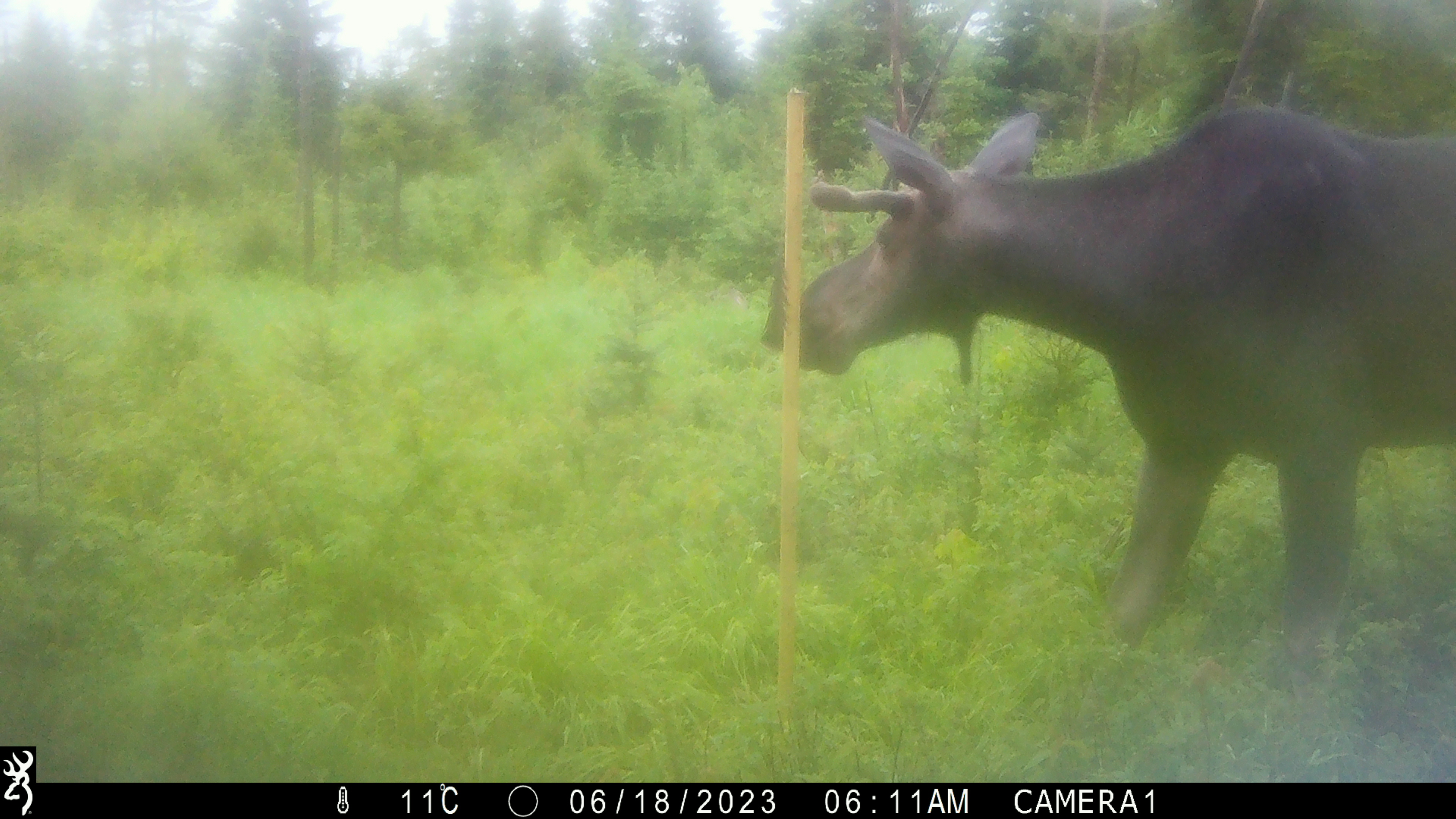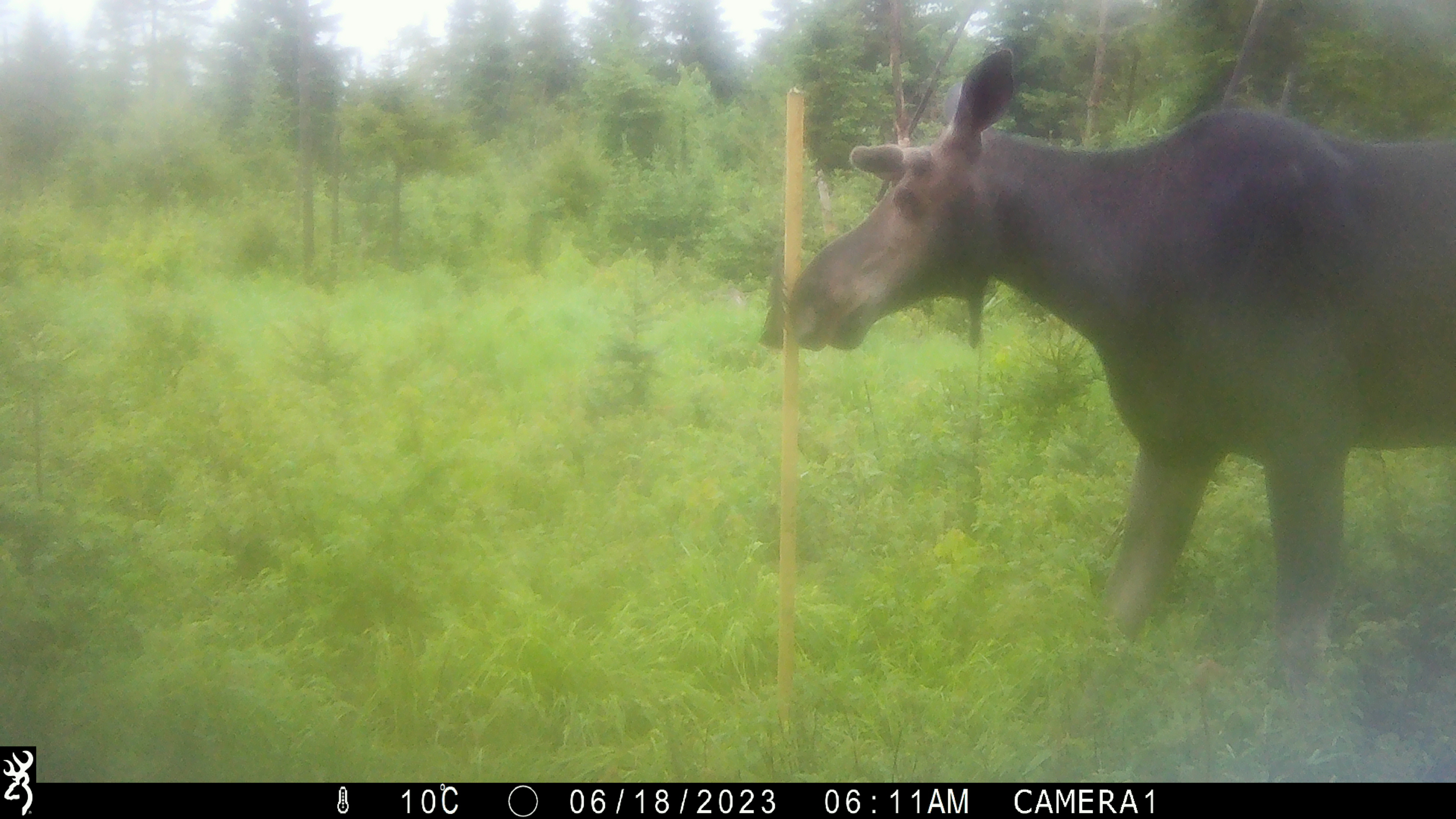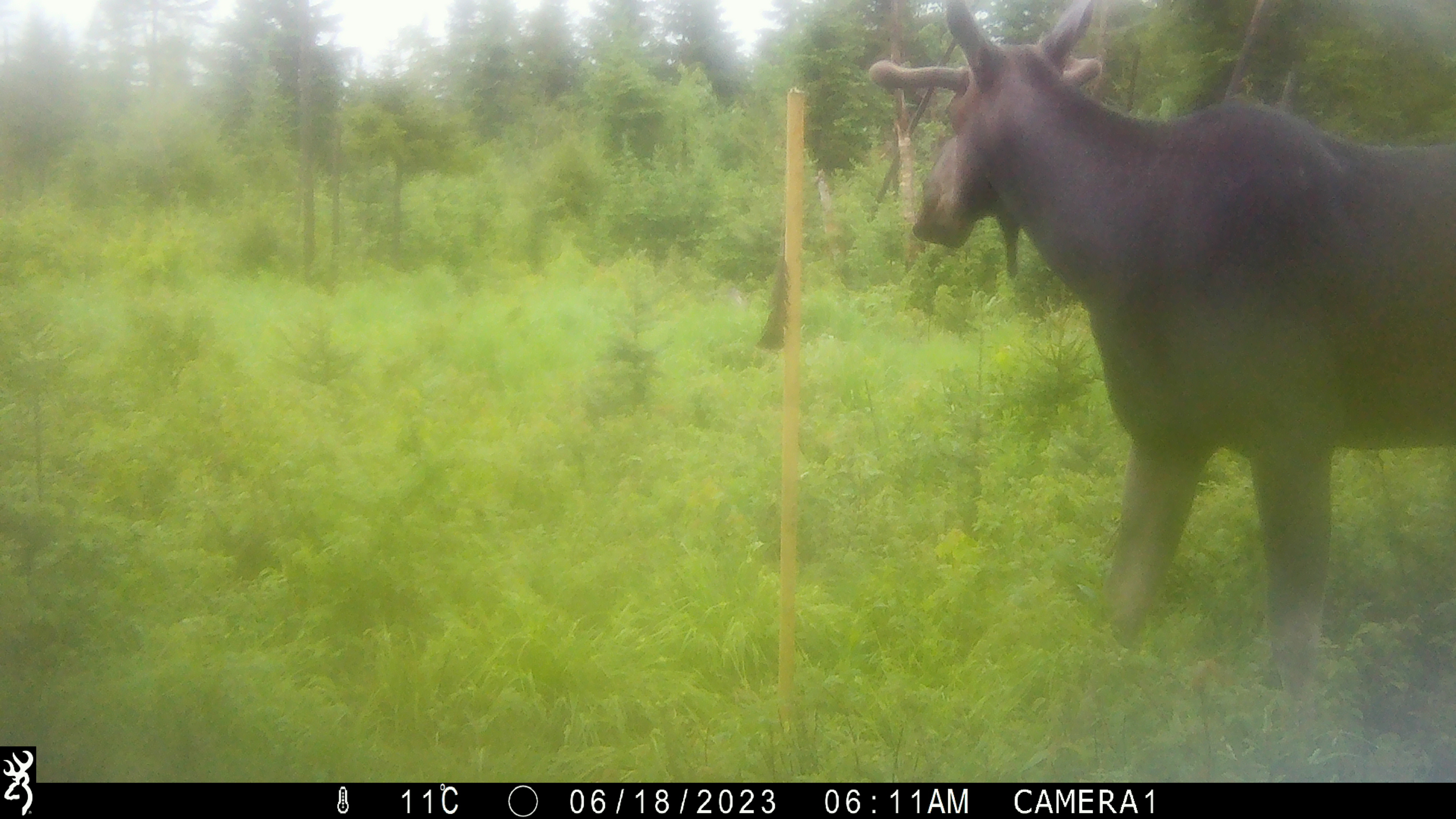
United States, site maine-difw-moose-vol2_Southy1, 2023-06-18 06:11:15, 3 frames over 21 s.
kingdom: Animalia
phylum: Chordata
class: Mammalia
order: Artiodactyla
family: Cervidae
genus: Alces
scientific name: Alces alces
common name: moose